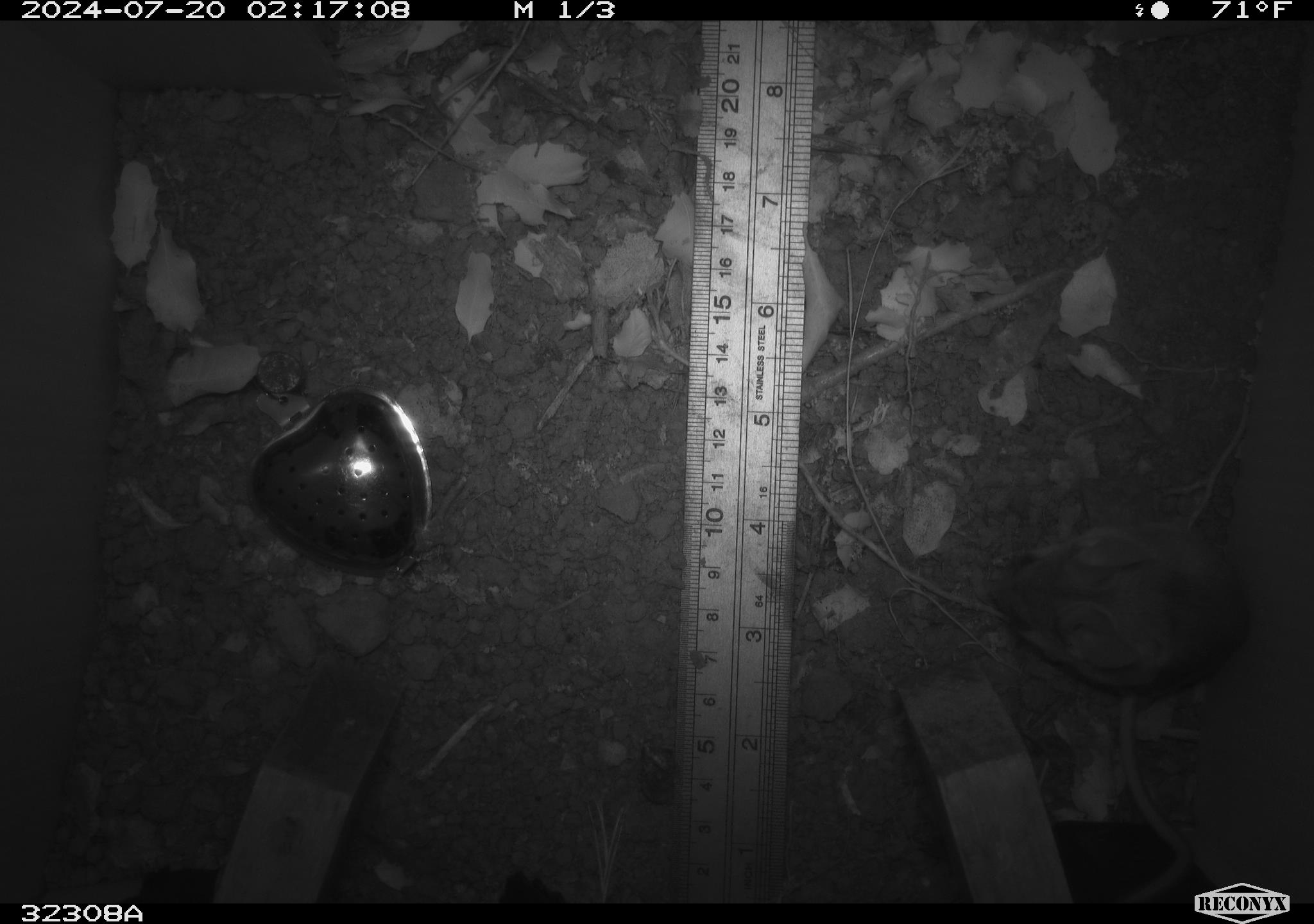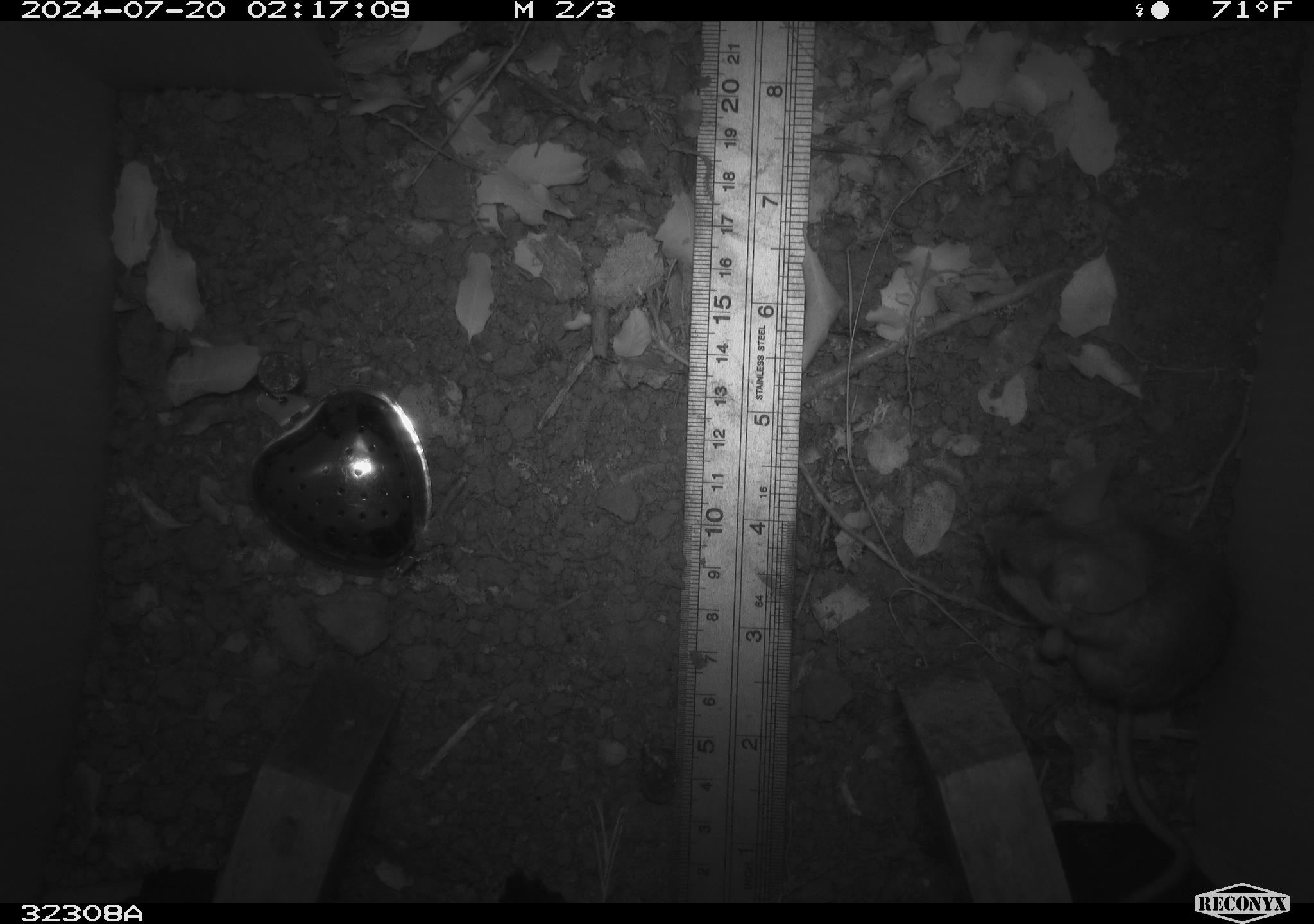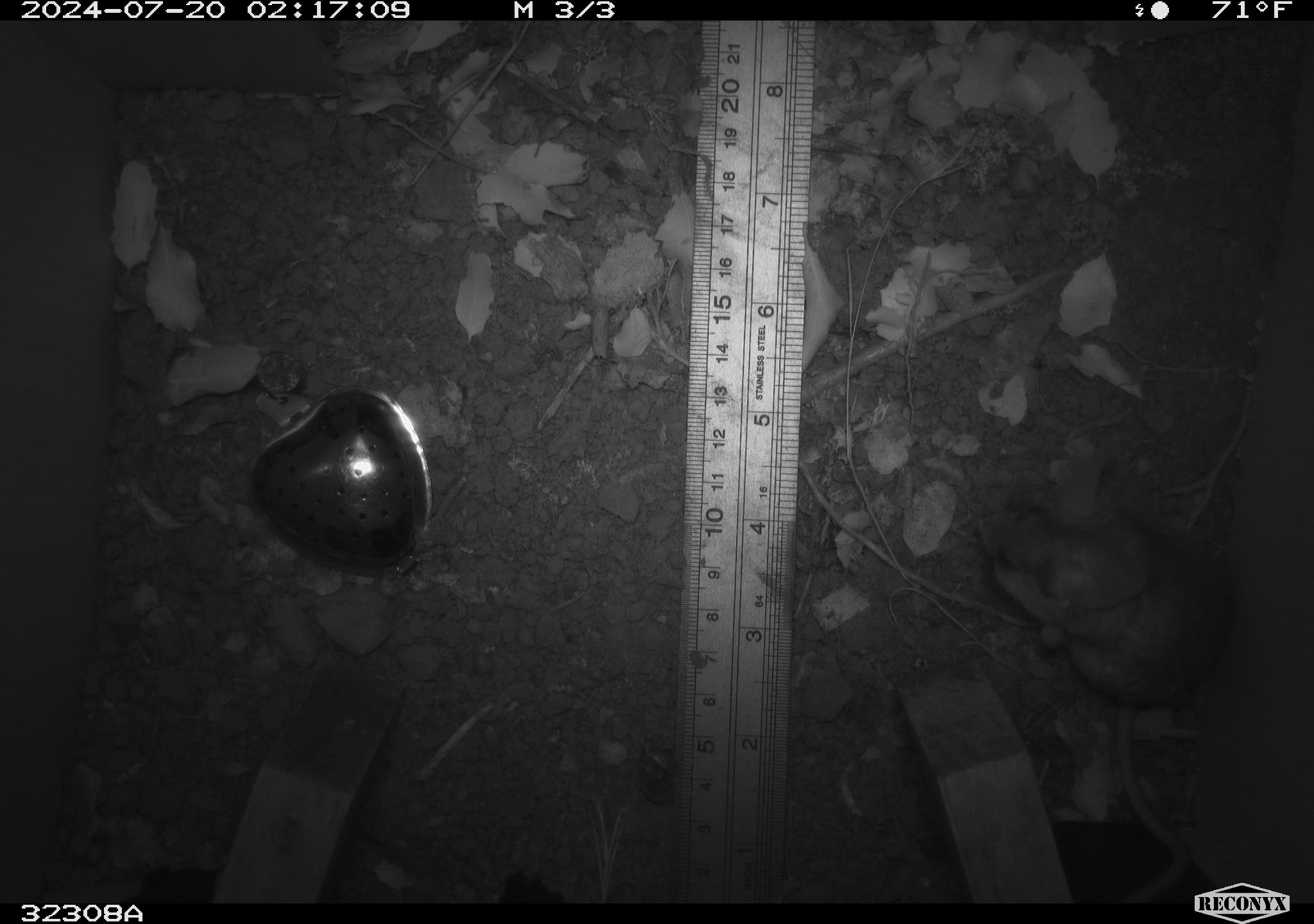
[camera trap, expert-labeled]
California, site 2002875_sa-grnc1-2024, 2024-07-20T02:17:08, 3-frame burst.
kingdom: Animalia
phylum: Chordata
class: Mammalia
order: Rodentia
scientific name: Rodentia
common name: rodent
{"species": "rodent (Rodentia)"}